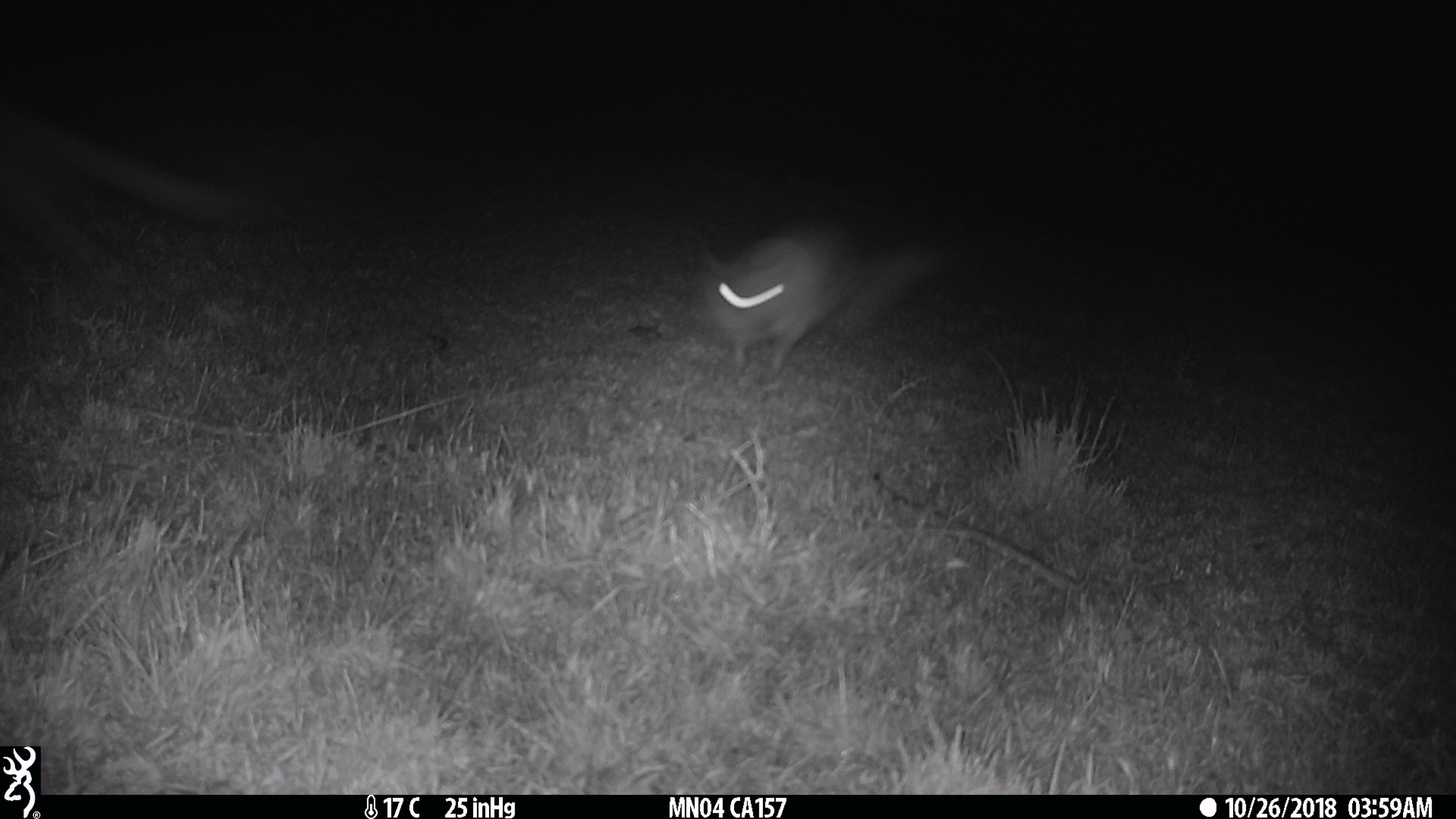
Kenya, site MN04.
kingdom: Animalia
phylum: Chordata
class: Mammalia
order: Rodentia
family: Pedetidae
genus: Pedetes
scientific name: Pedetes capensis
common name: springhare